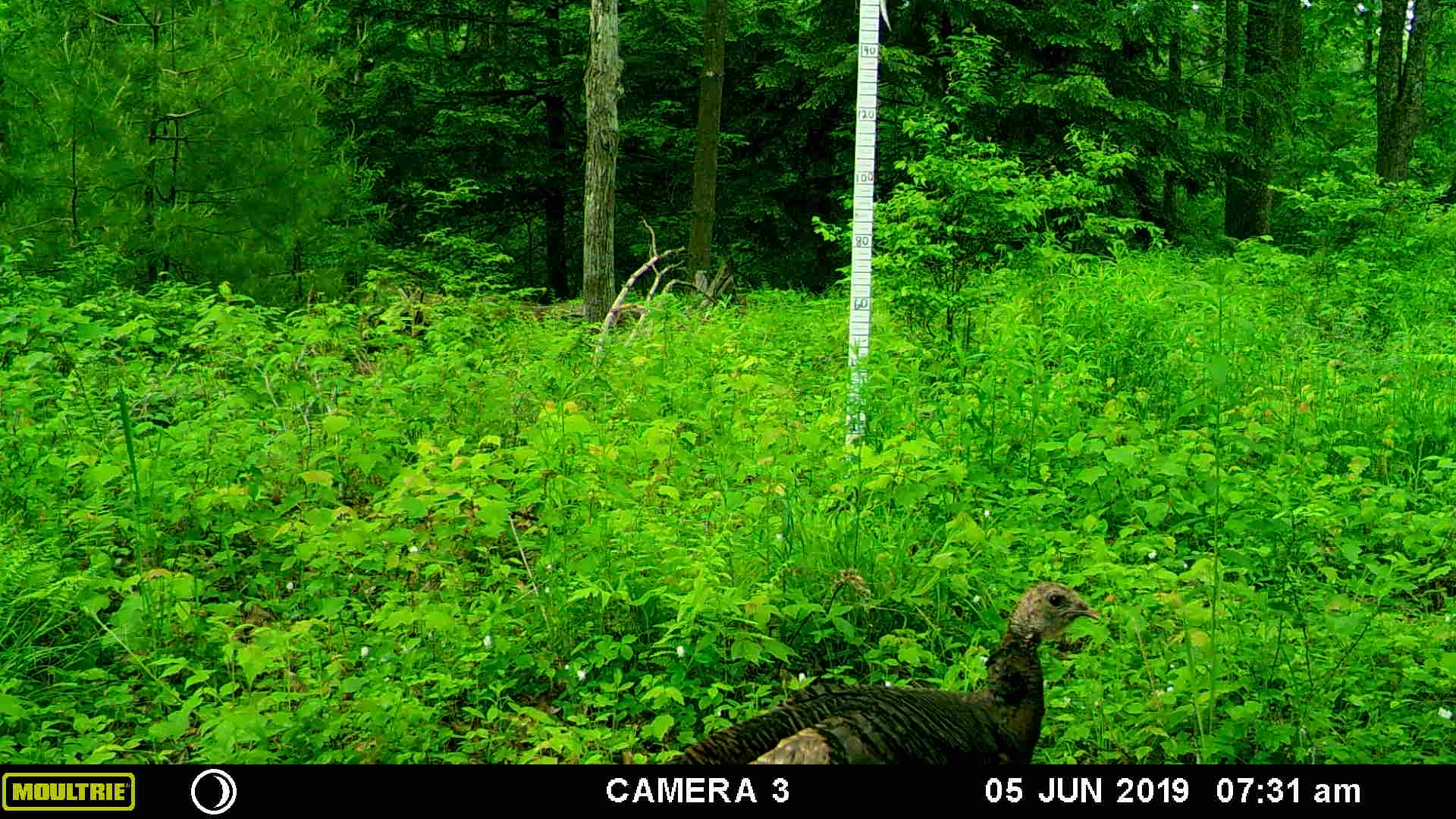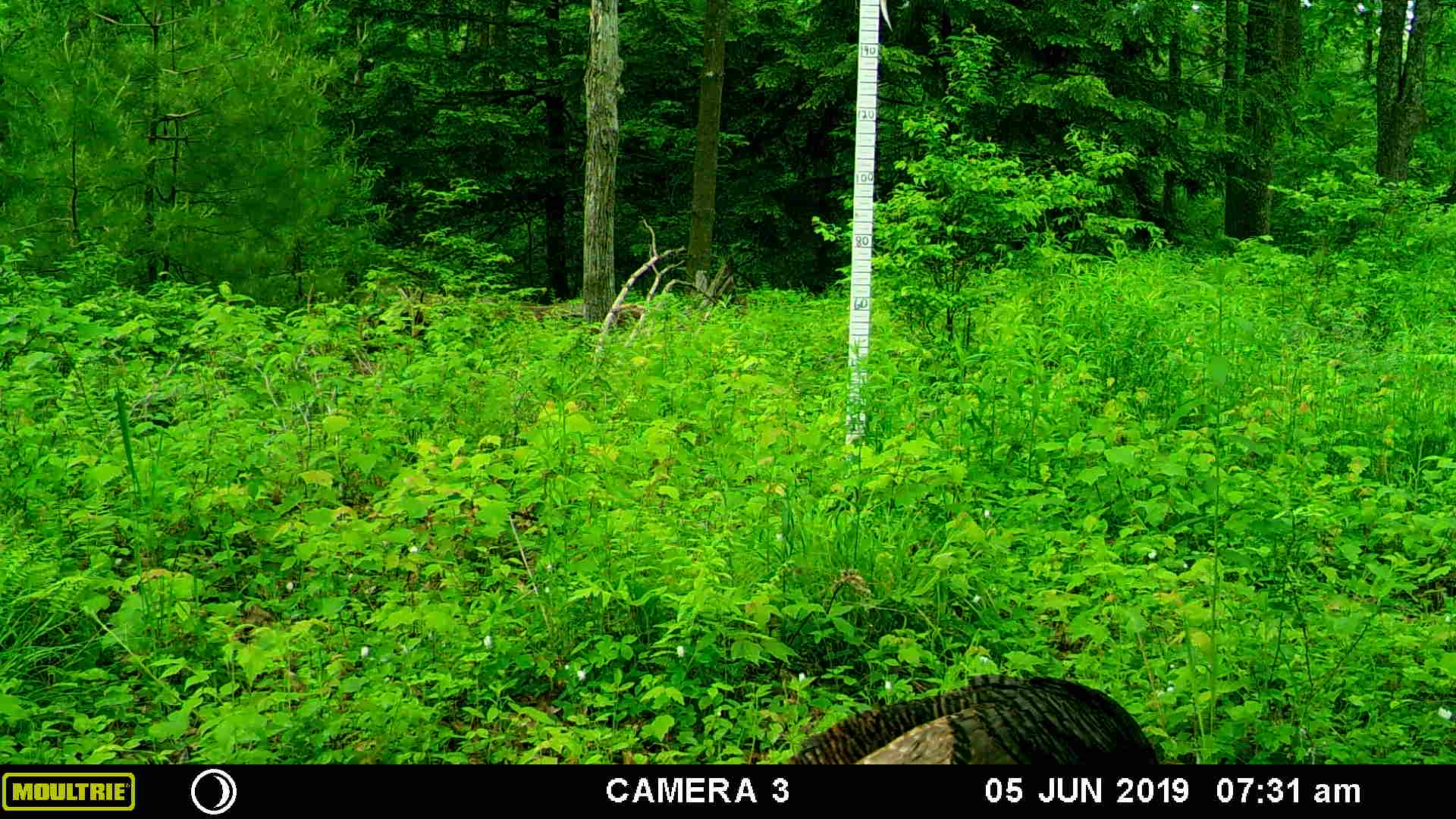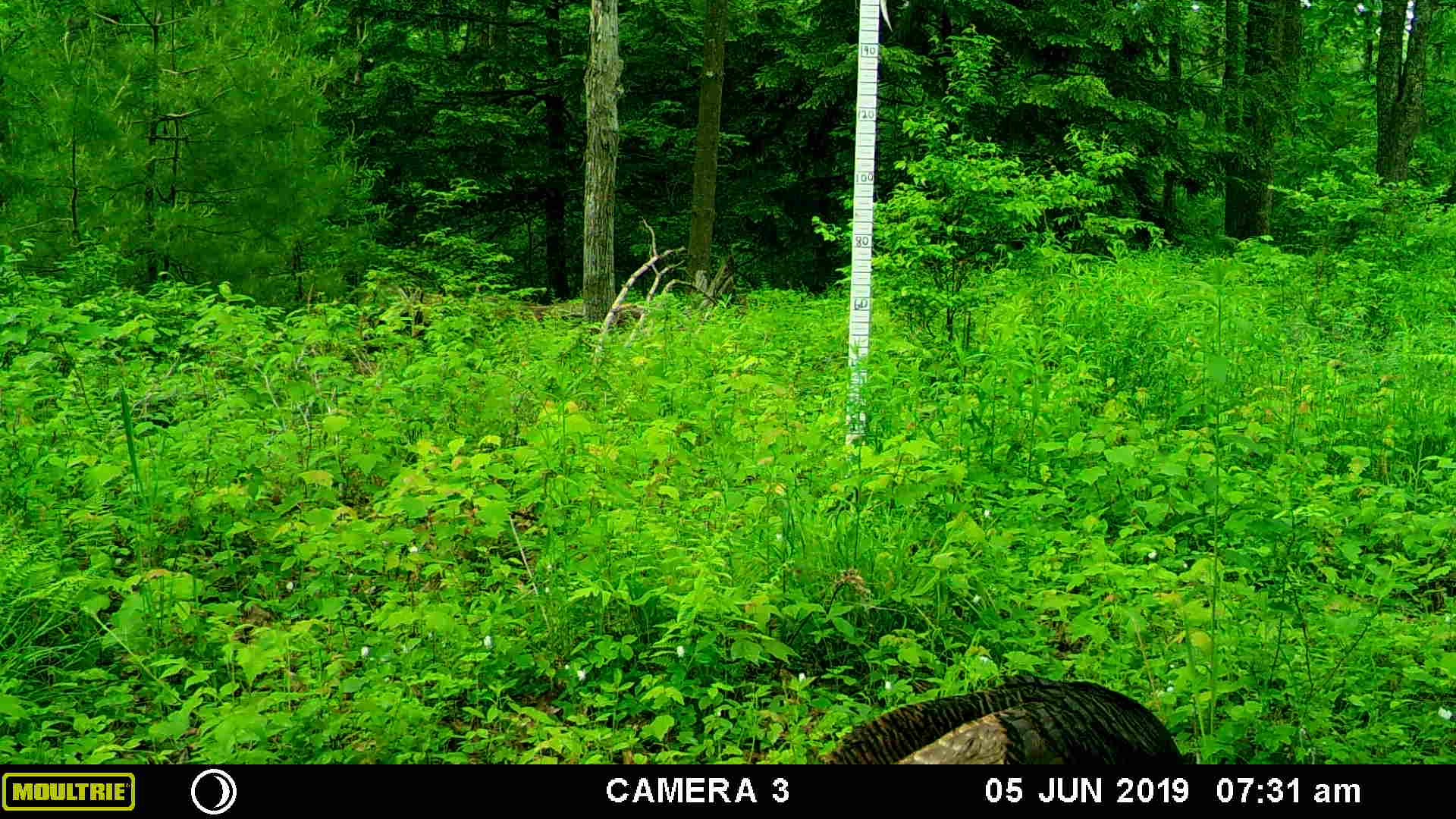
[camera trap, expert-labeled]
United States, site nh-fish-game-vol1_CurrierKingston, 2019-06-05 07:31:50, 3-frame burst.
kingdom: Animalia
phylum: Chordata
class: Aves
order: Galliformes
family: Phasianidae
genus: Meleagris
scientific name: Meleagris gallopavo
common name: wild turkey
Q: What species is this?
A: Wild turkey (Meleagris gallopavo).